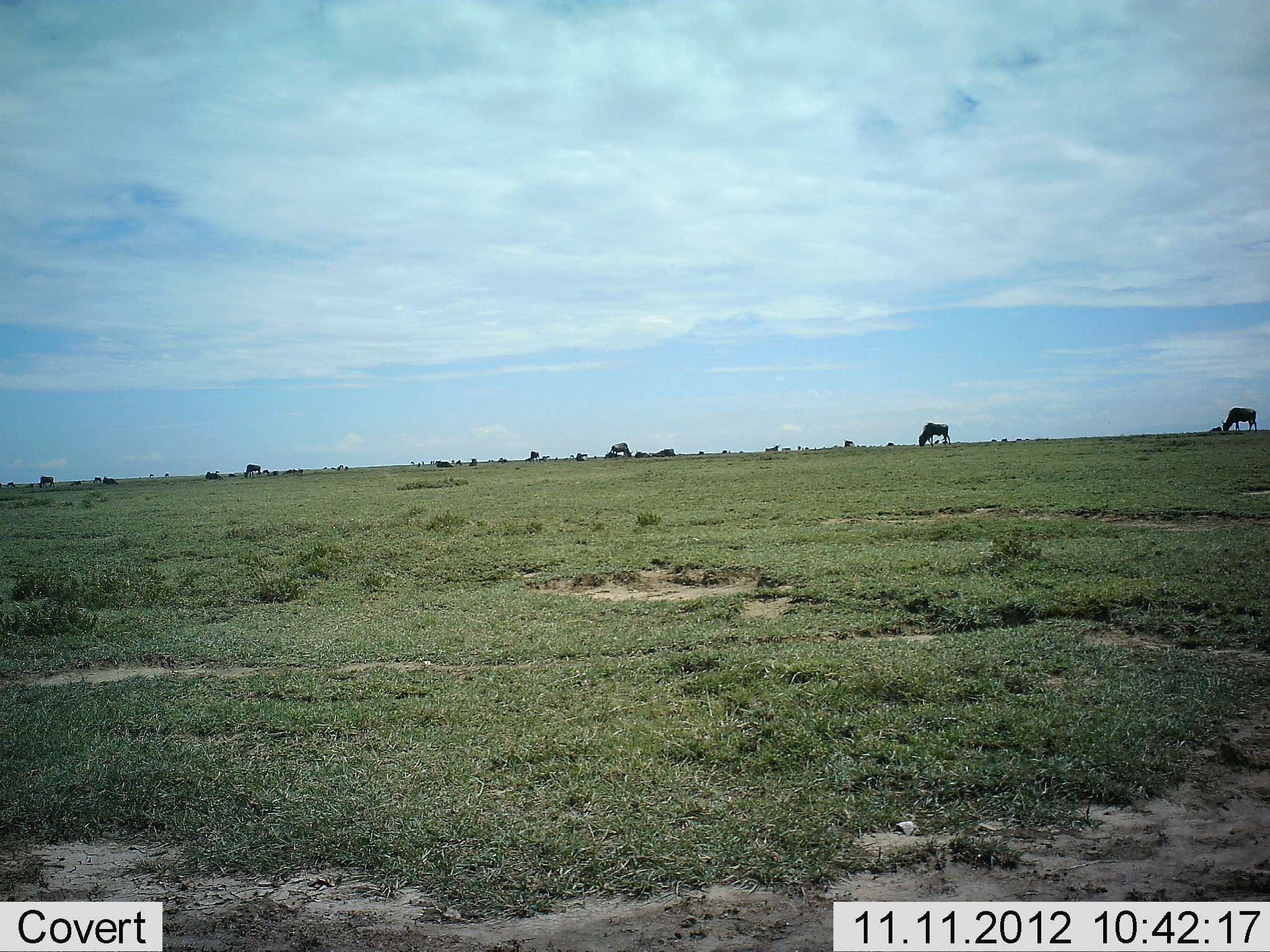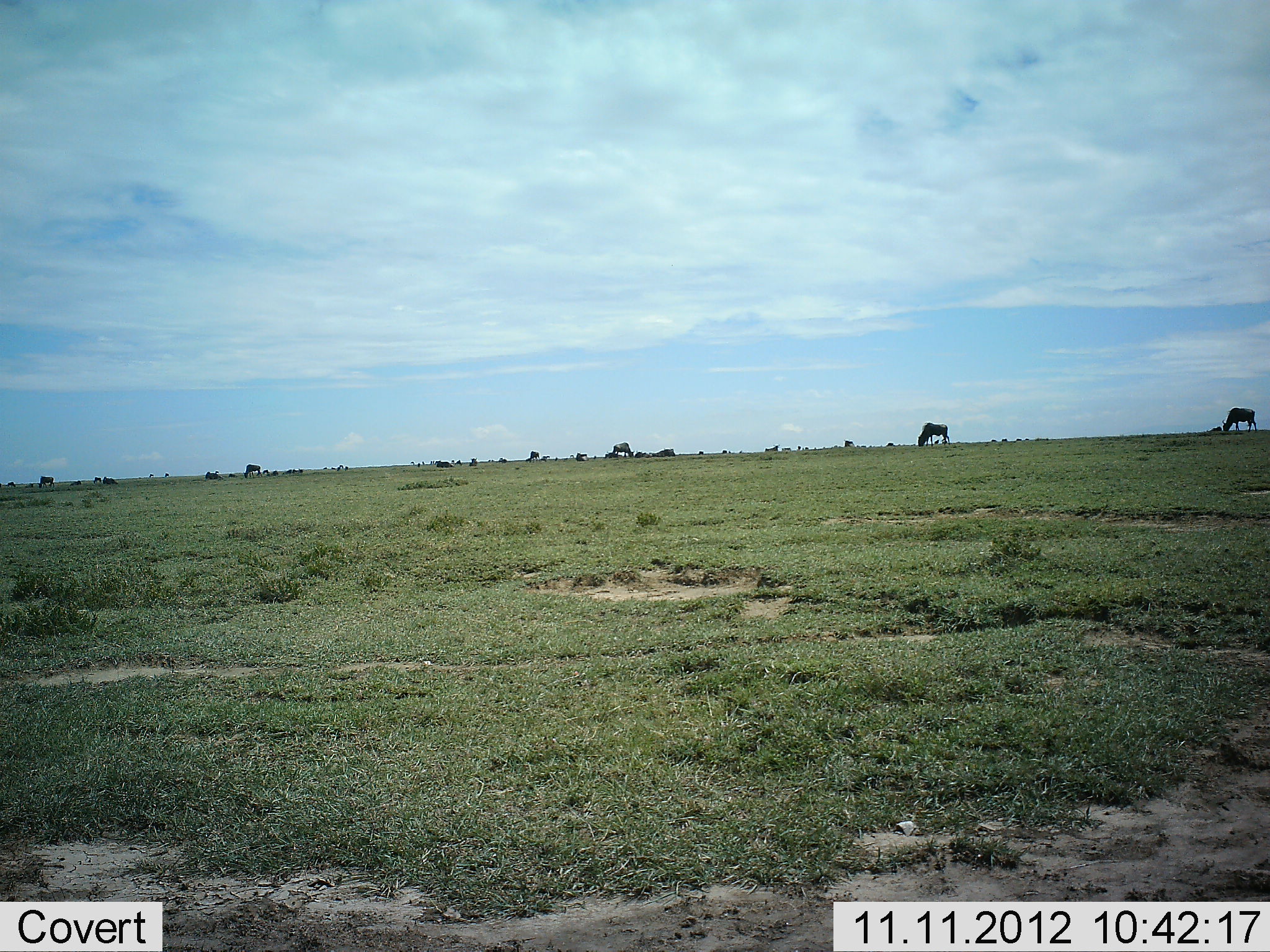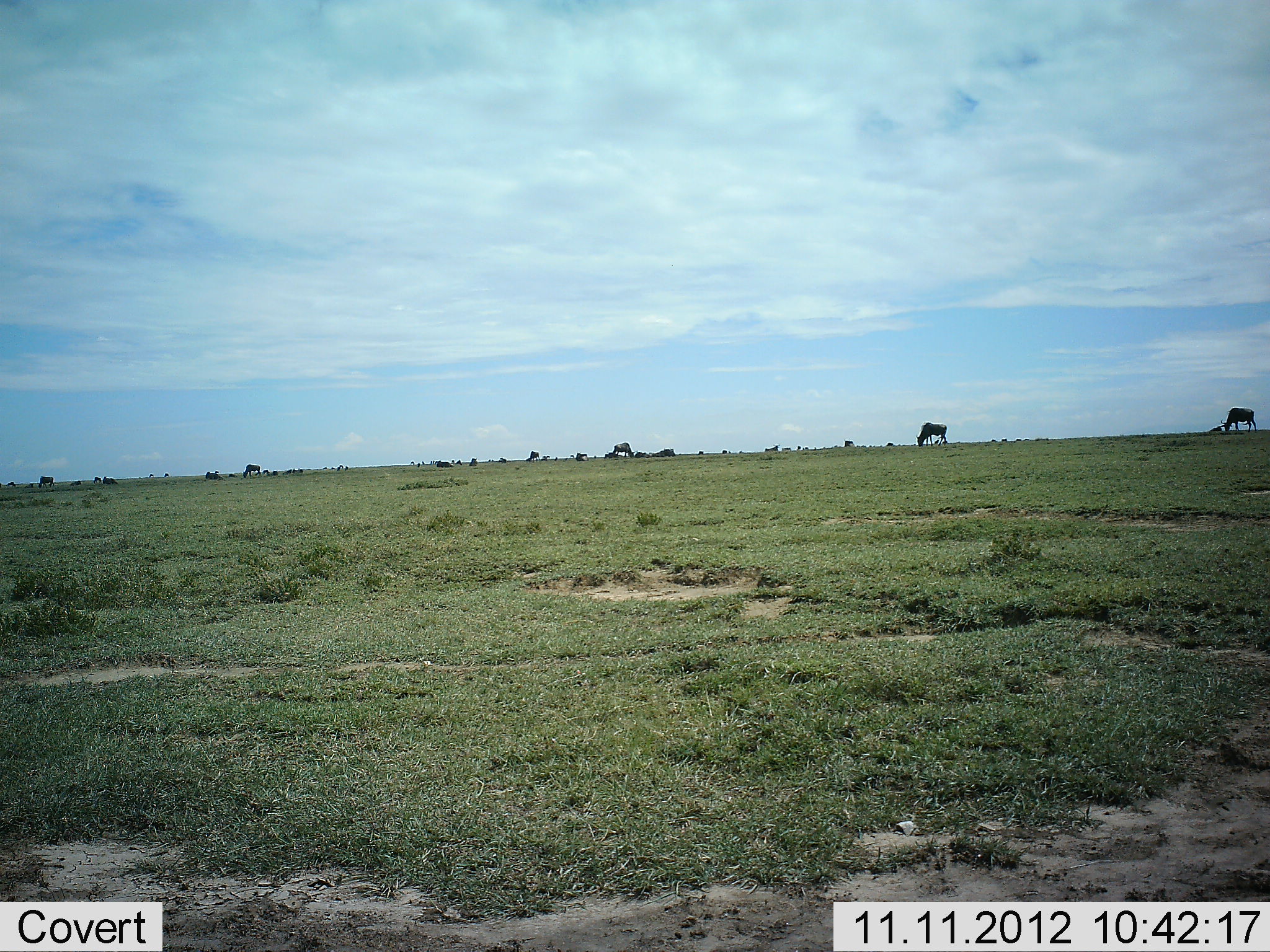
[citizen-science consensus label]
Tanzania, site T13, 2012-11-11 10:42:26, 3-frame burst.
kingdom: Animalia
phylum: Chordata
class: Mammalia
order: Artiodactyla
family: Bovidae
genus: Connochaetes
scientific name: Connochaetes taurinus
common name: blue wildebeest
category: wildebeest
Wildebeest (blue wildebeest) (Connochaetes taurinus), count 11-50. Behavior (volunteer vote fractions): standing 60%, resting 10%, moving 10%, interacting 0%. Young present (vote fraction): 0%. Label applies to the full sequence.